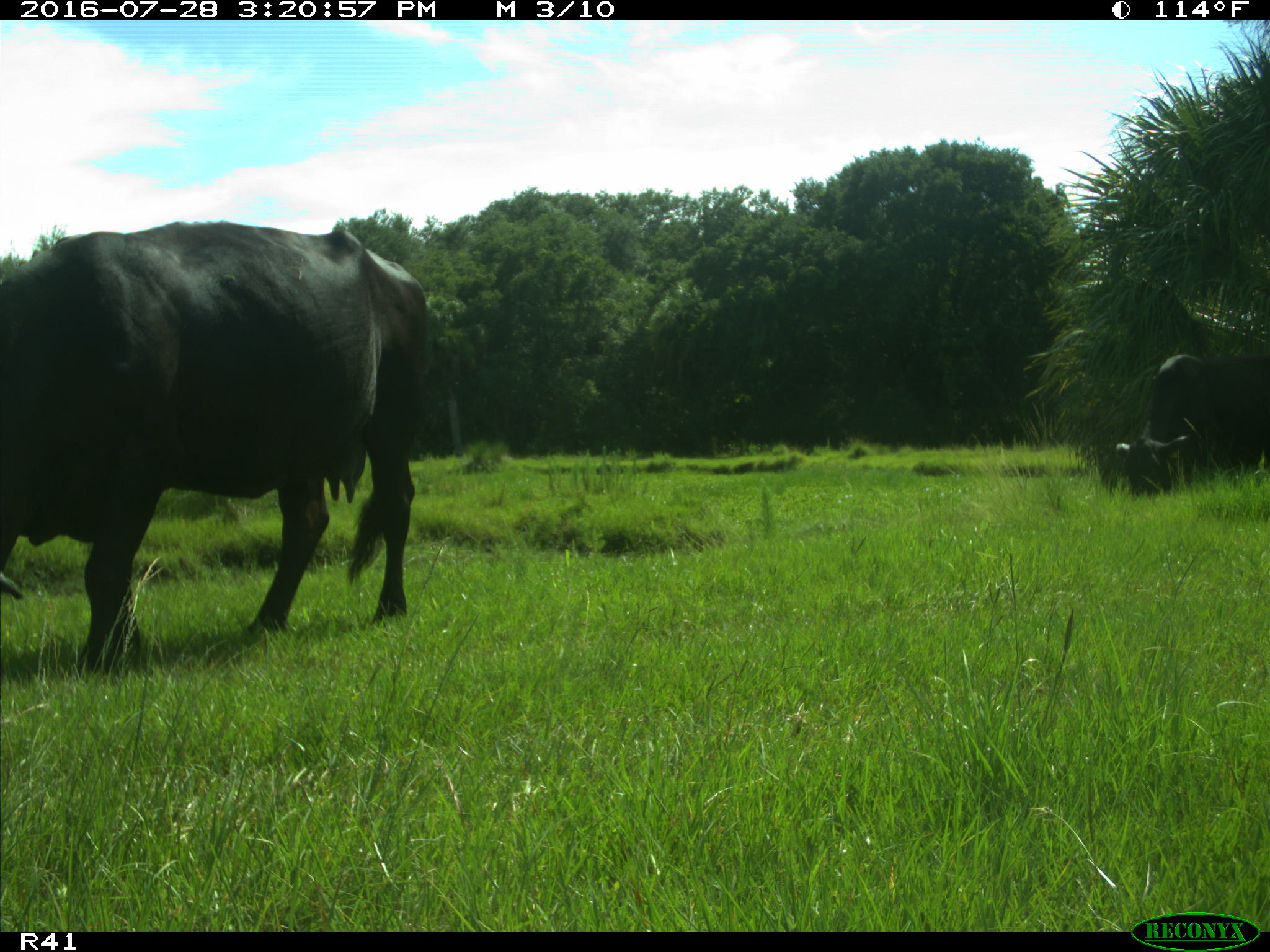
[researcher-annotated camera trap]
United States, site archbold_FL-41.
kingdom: Animalia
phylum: Chordata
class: Mammalia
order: Artiodactyla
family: Bovidae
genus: Bos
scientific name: Bos taurus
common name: domestic cow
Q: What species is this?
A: Bos taurus (domestic cow).